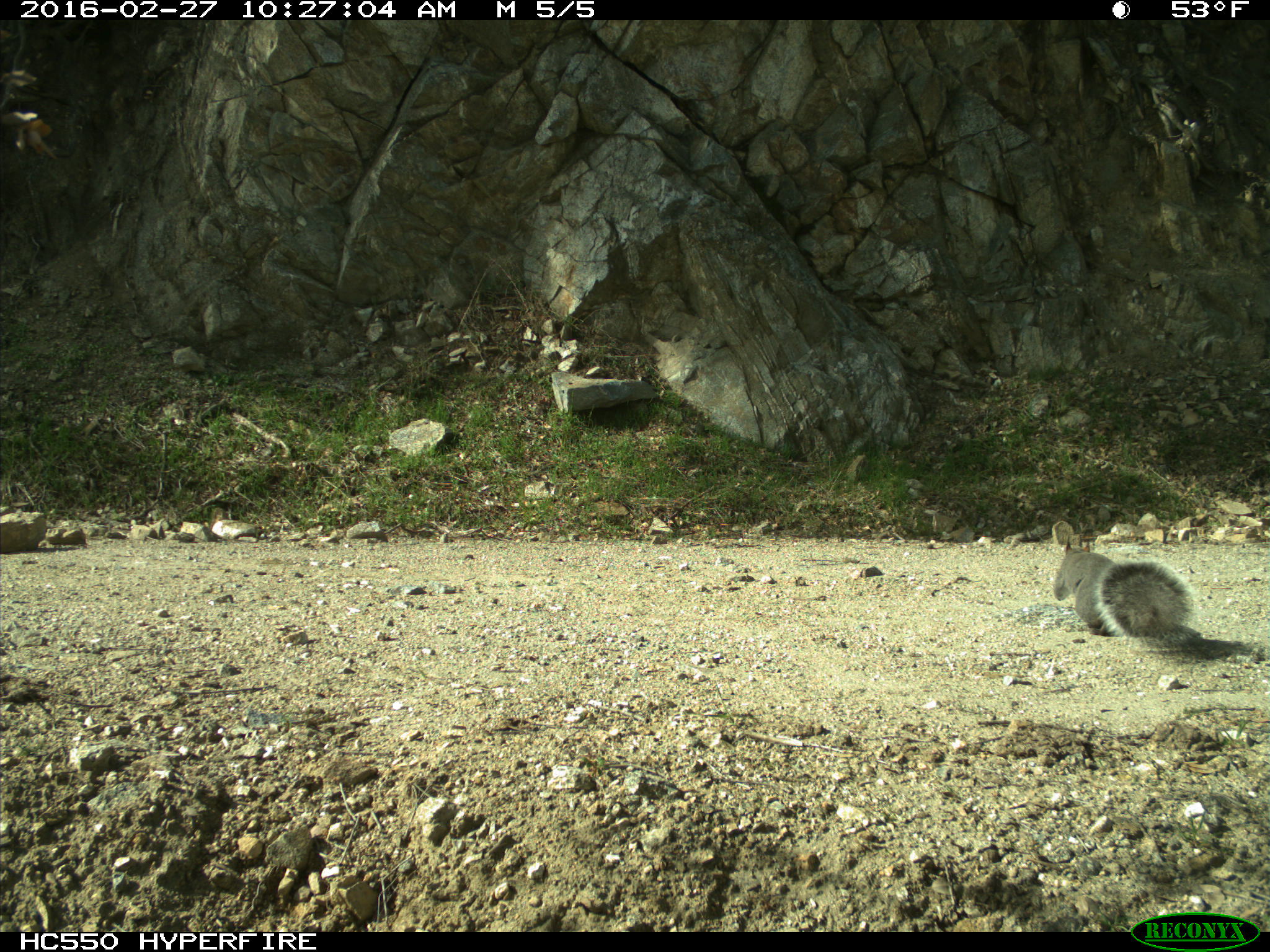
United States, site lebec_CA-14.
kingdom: Animalia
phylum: Chordata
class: Mammalia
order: Rodentia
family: Sciuridae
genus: Sciurus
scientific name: Sciurus carolinensis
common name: eastern gray squirrel